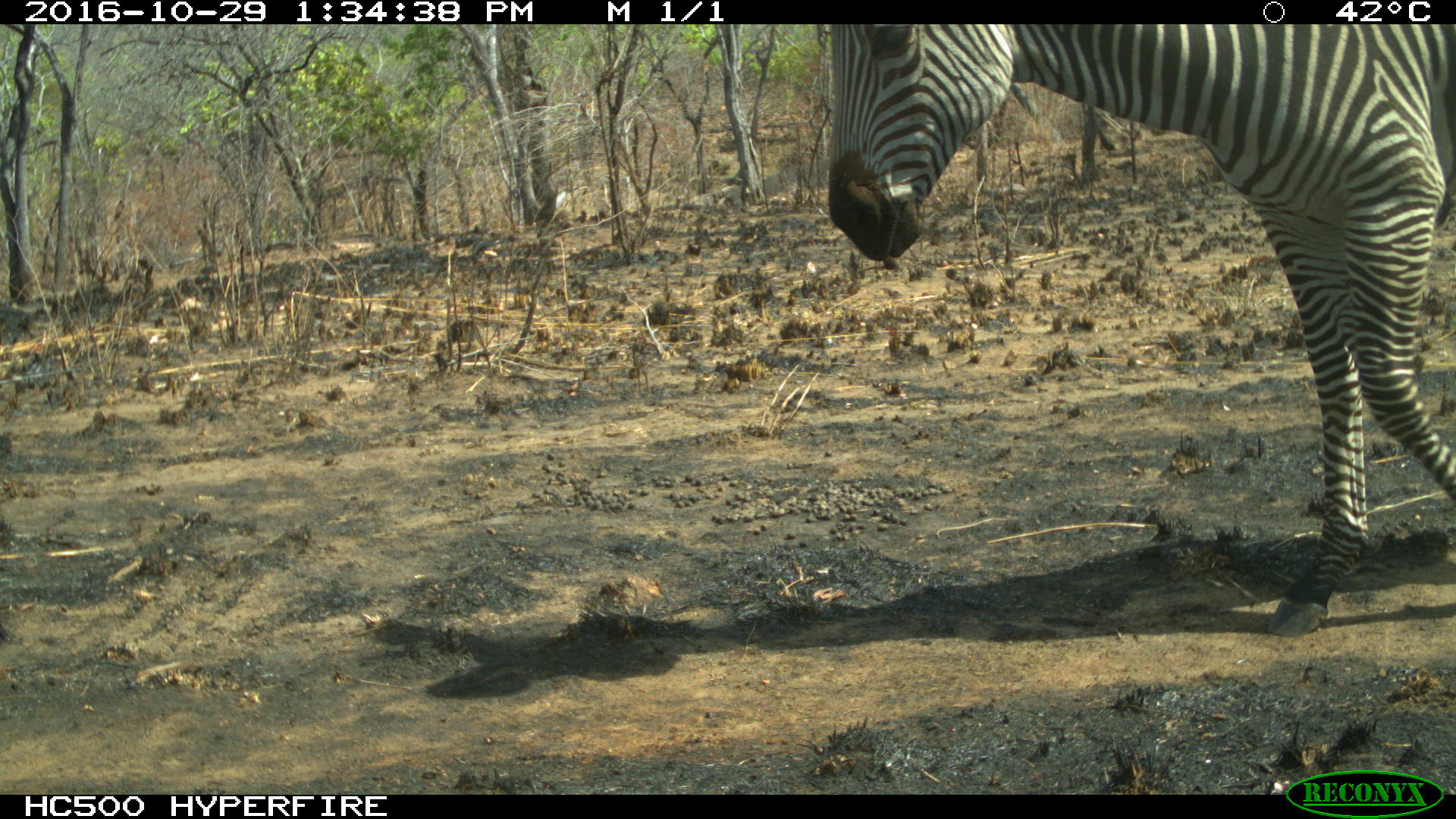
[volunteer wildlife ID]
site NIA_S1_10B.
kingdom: Animalia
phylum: Chordata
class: Mammalia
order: Perissodactyla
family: Equidae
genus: Equus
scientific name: Equus quagga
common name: plains zebra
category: zebraplains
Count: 1.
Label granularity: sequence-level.